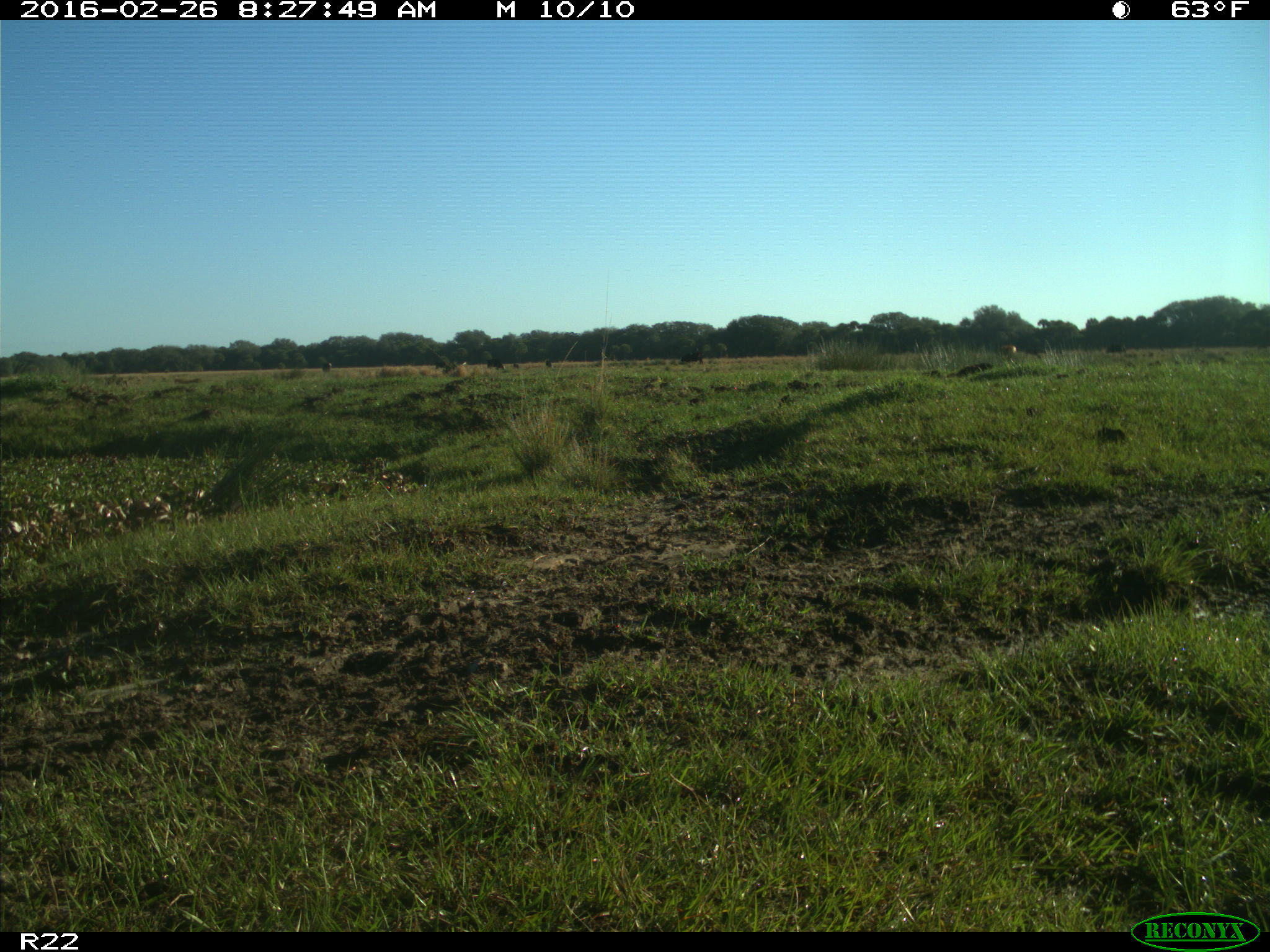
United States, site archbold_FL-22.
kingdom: Animalia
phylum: Chordata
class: Mammalia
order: Artiodactyla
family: Bovidae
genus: Bos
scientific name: Bos taurus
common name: domestic cow